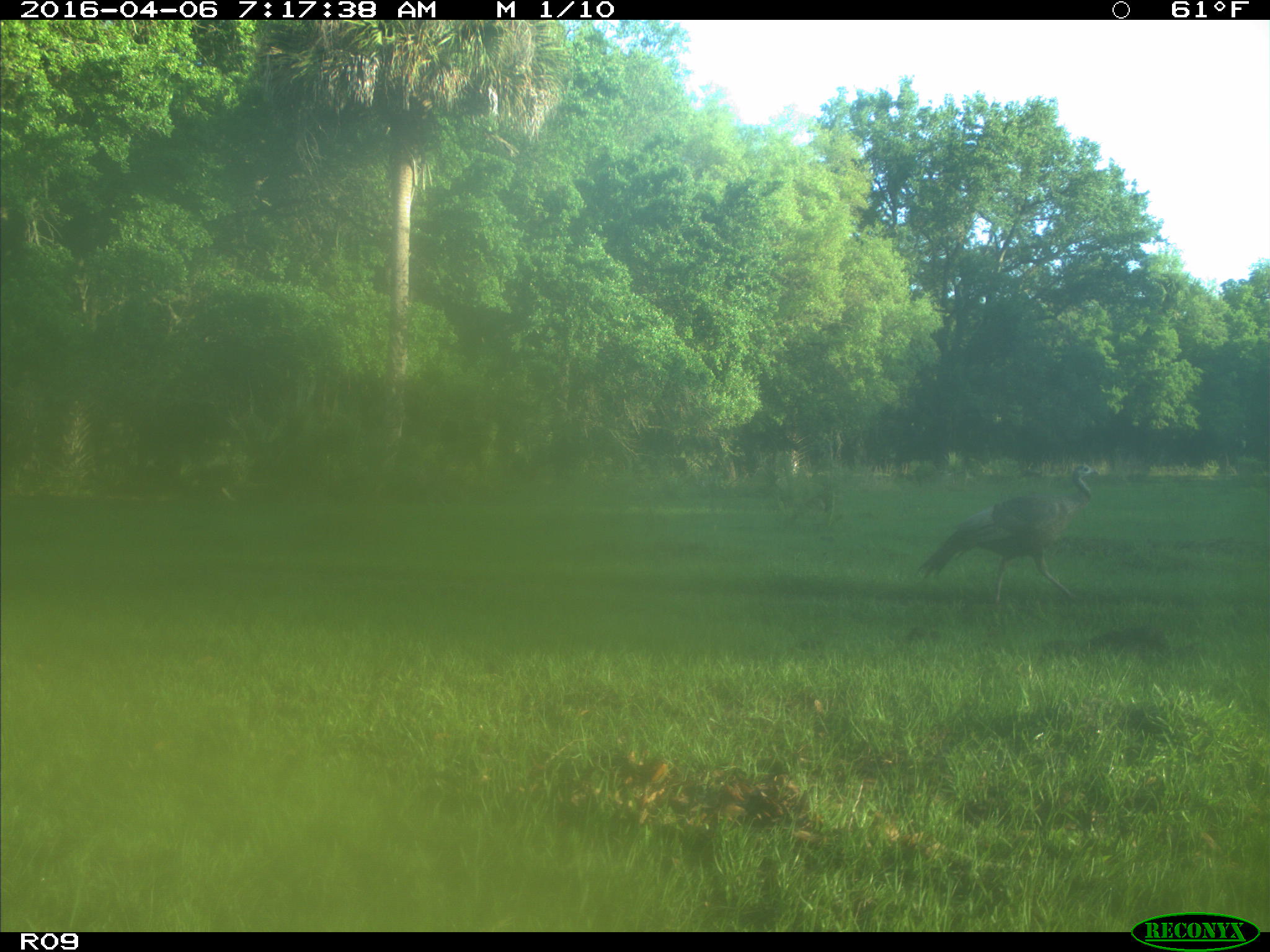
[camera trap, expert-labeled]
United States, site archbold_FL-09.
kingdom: Animalia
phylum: Chordata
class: Aves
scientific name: Aves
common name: birds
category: unidentified bird